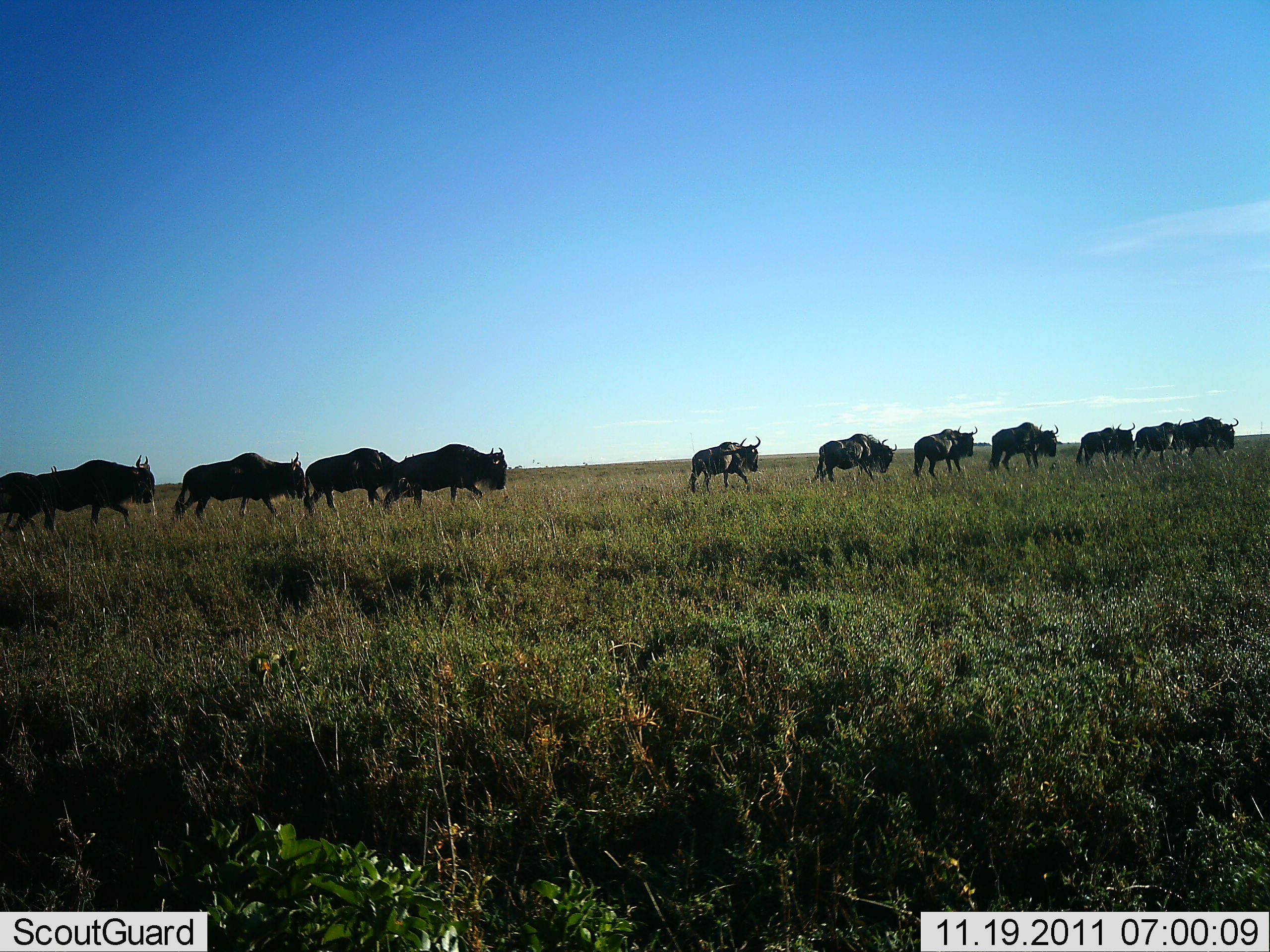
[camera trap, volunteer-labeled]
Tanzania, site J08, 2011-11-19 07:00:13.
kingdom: Animalia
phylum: Chordata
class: Mammalia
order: Artiodactyla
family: Bovidae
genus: Connochaetes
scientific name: Connochaetes taurinus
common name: blue wildebeest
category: wildebeest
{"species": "wildebeest (blue wildebeest) (Connochaetes taurinus)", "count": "11-50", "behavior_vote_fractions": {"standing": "14%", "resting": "0%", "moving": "100%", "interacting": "0%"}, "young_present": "0%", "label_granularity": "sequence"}